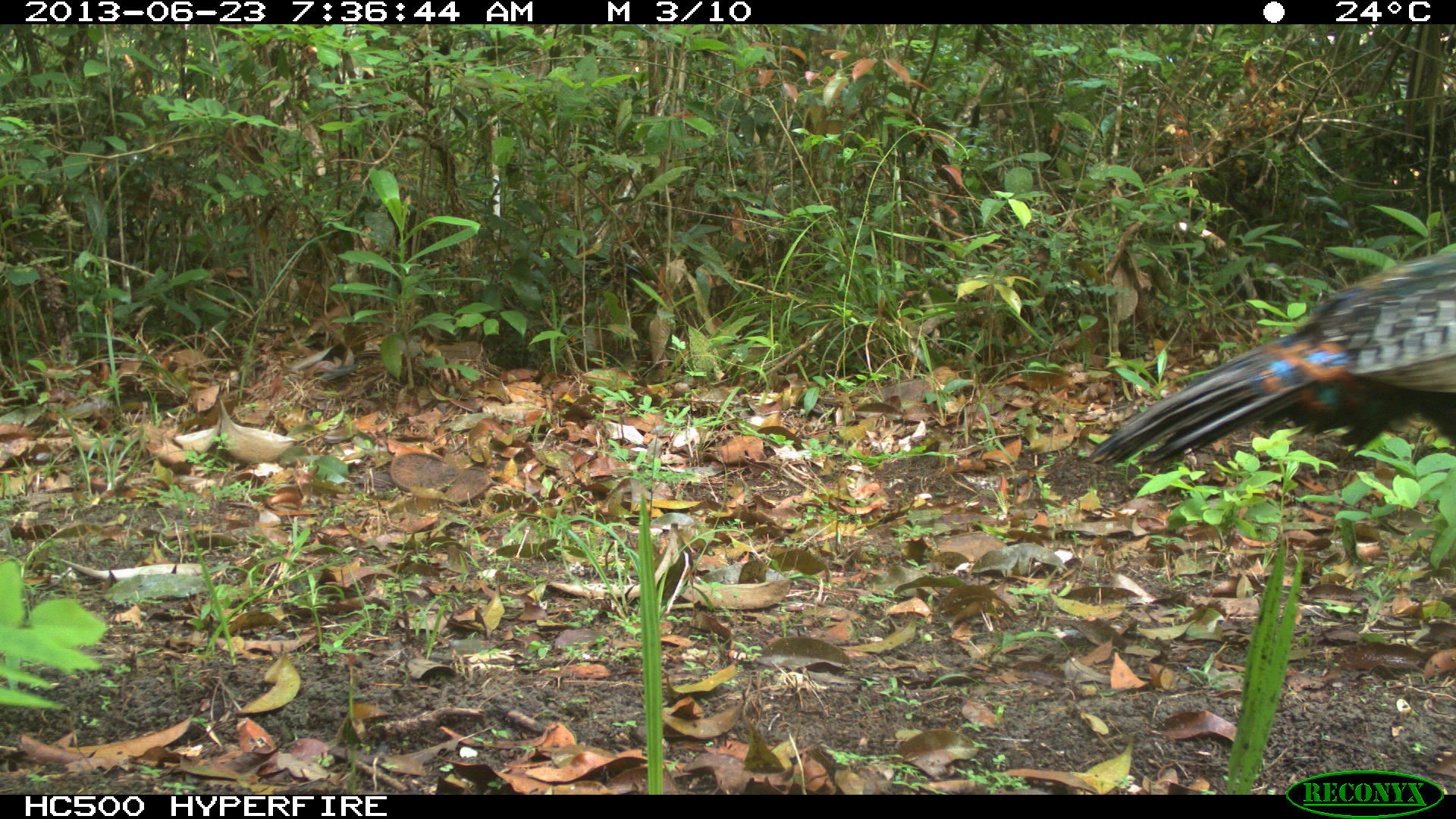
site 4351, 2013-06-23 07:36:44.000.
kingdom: Animalia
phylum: Chordata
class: Aves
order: Galliformes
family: Phasianidae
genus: Meleagris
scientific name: Meleagris ocellata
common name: ocellated turkey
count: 1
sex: female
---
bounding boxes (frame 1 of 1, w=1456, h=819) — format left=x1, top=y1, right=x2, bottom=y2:
meleagris ocellata: left=1089, top=240, right=1456, bottom=464